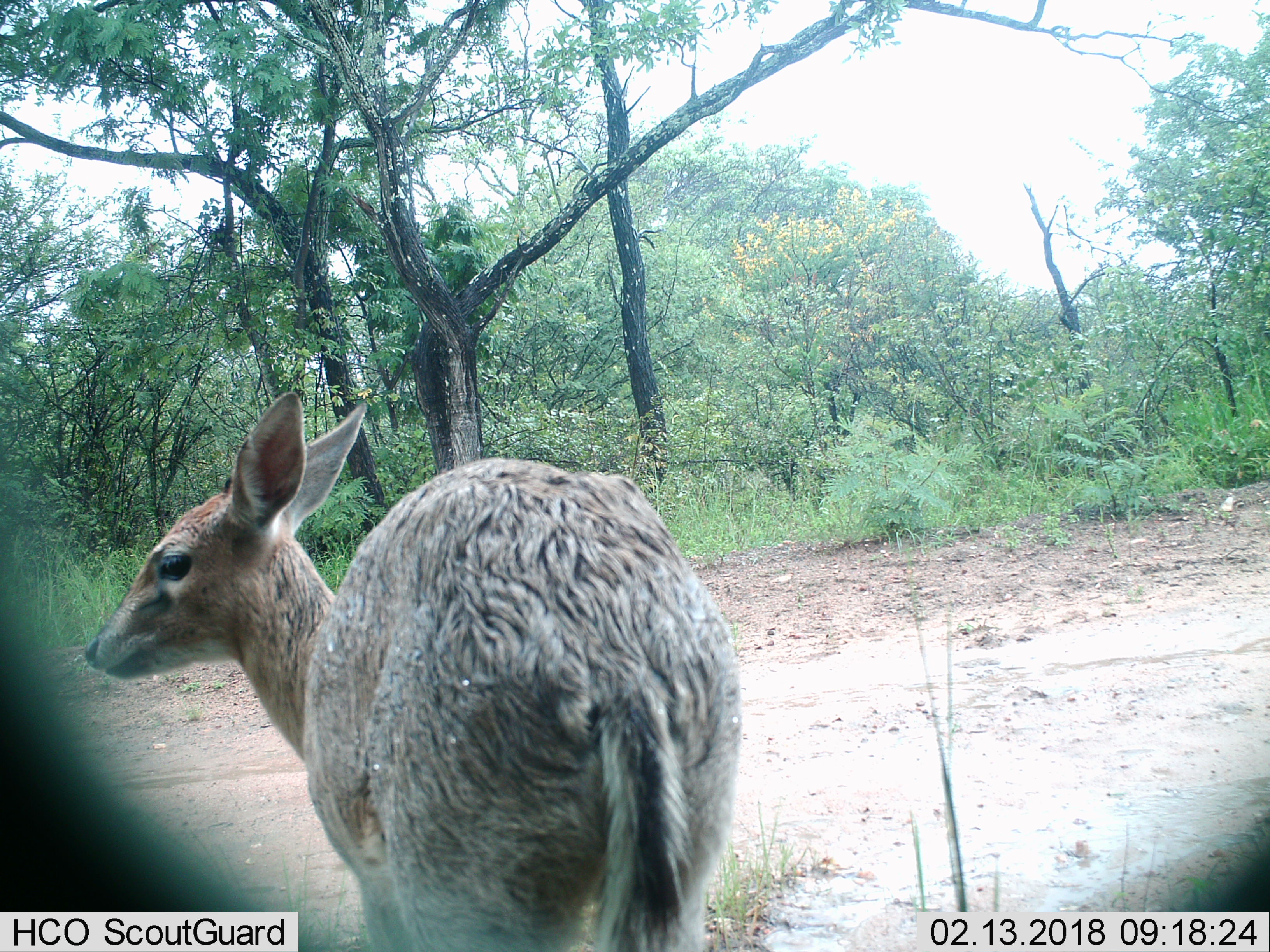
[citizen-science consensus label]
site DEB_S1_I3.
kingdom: Animalia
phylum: Chordata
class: Mammalia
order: Artiodactyla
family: Bovidae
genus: Sylvicapra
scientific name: Sylvicapra grimmia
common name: common duiker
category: duikercommongrey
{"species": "duikercommongrey (common duiker) (Sylvicapra grimmia)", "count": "1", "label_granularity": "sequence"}